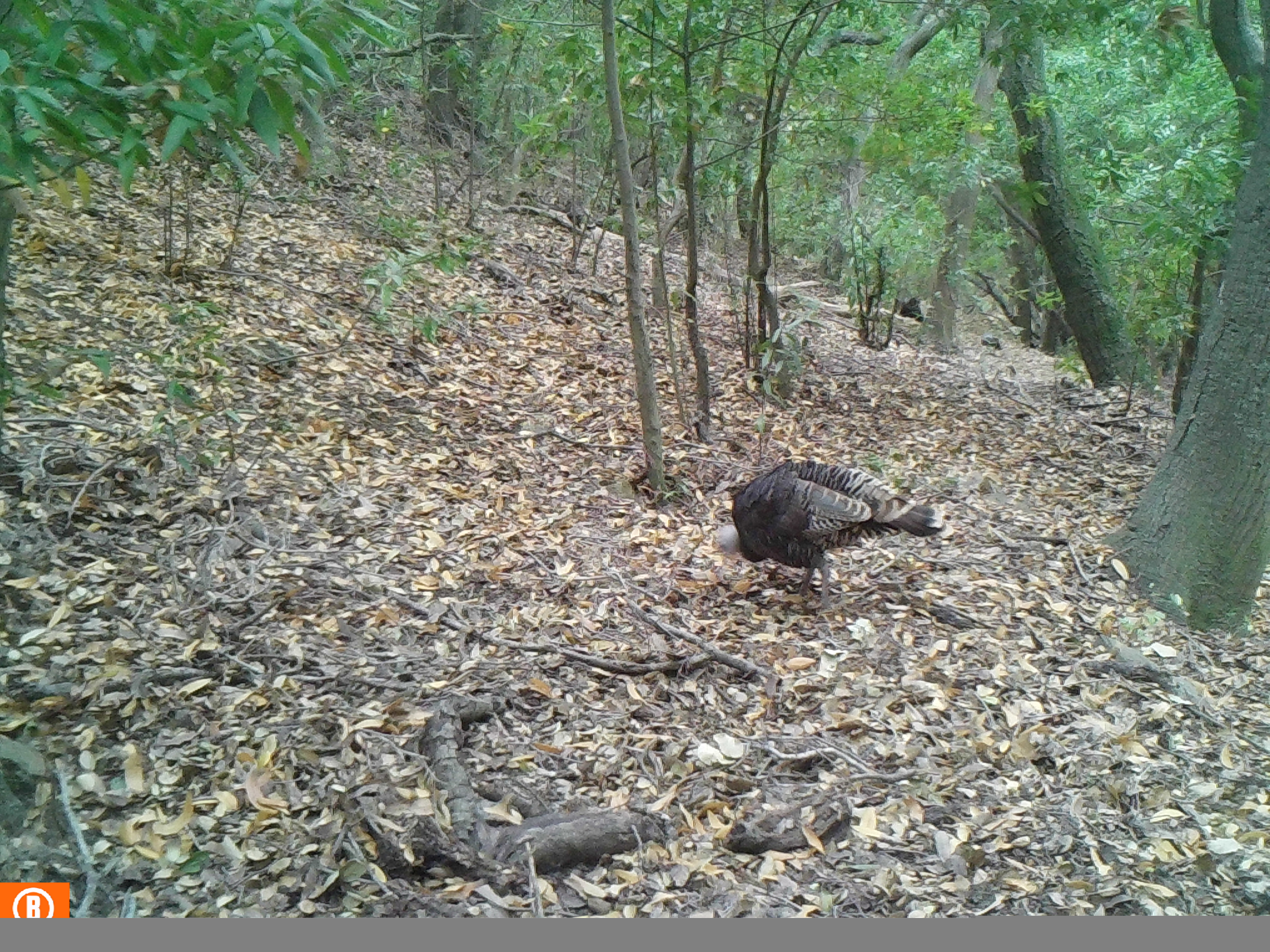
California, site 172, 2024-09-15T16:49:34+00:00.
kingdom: Animalia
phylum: Chordata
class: Aves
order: Galliformes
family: Phasianidae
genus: Meleagris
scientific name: Meleagris gallopavo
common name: turkey